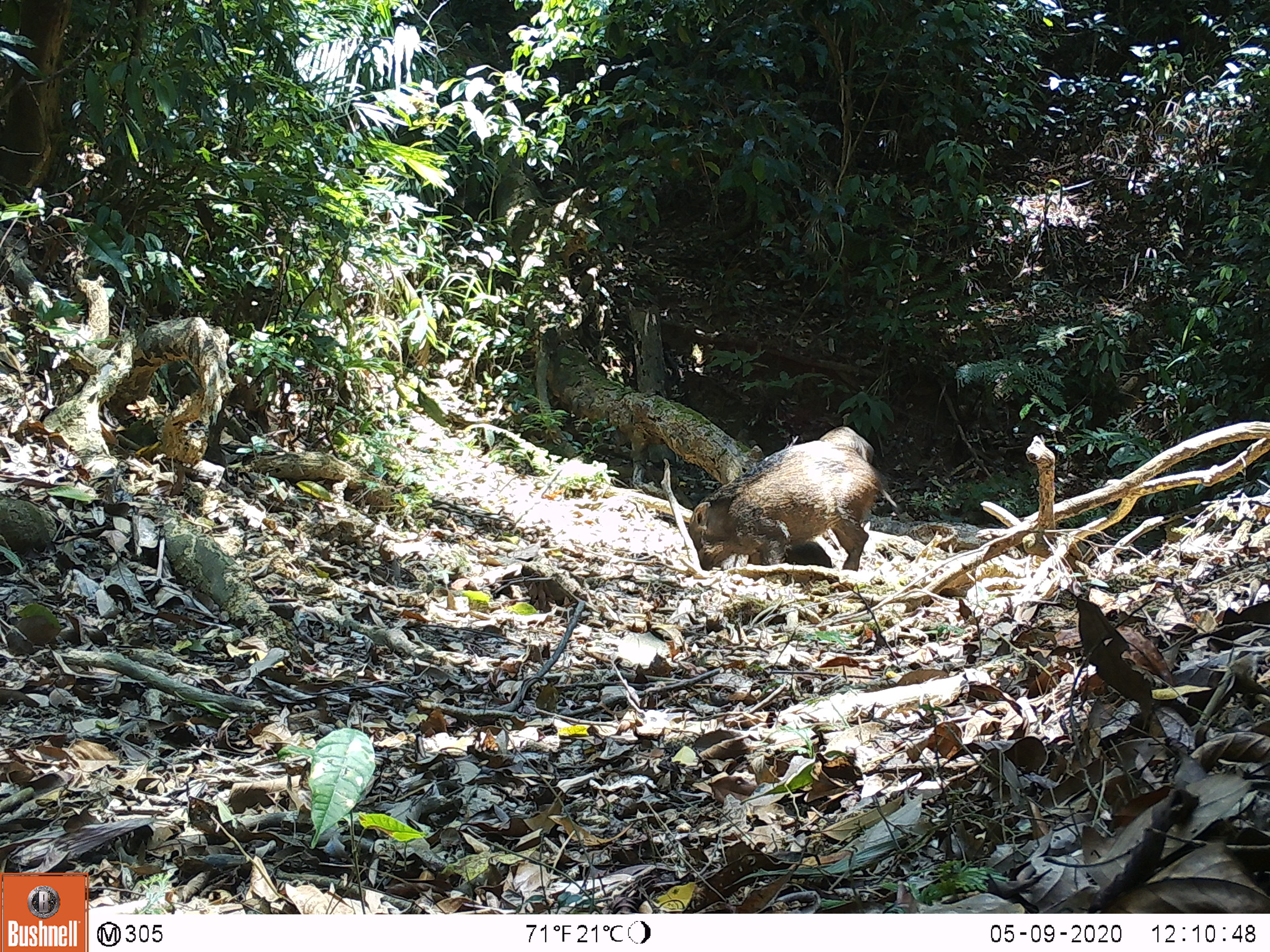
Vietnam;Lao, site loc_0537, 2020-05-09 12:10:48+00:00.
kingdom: Animalia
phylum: Chordata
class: Mammalia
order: Artiodactyla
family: Suidae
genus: Sus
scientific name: Sus scrofa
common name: eurasian wild pig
Eurasian wild pig (Sus scrofa). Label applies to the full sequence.